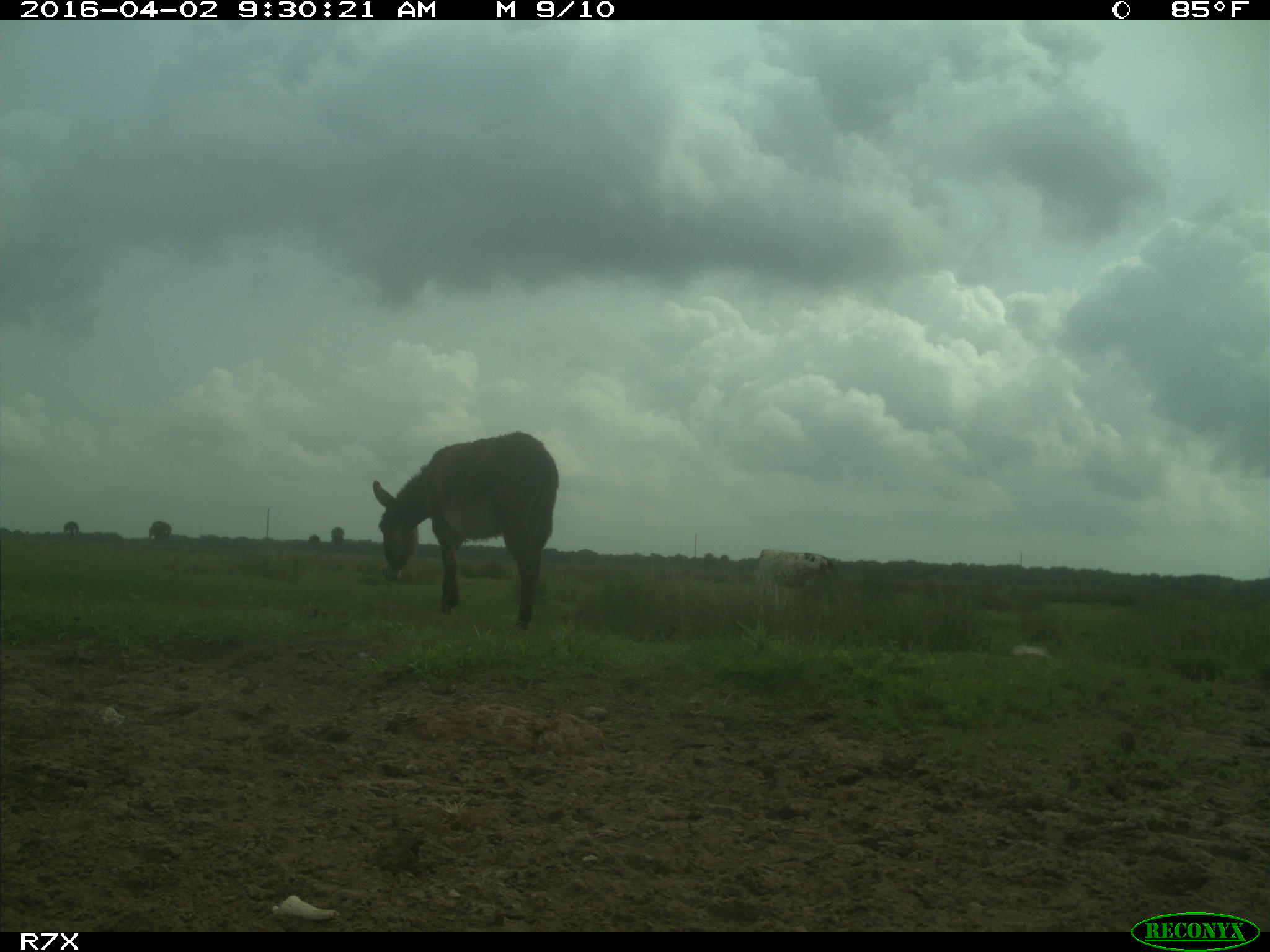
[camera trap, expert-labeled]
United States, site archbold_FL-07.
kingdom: Animalia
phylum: Chordata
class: Mammalia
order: Artiodactyla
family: Bovidae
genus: Bos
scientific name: Bos taurus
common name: domestic cow